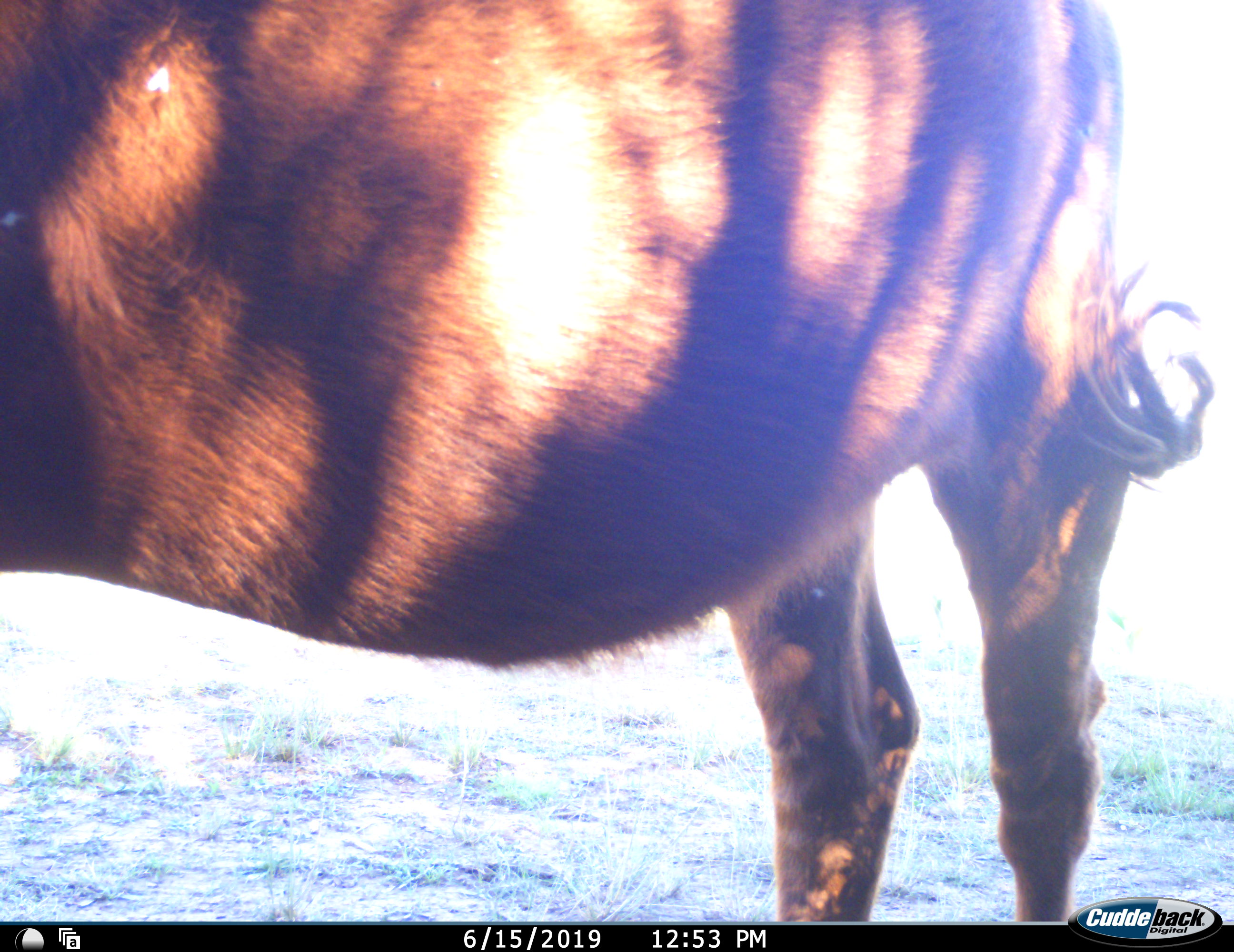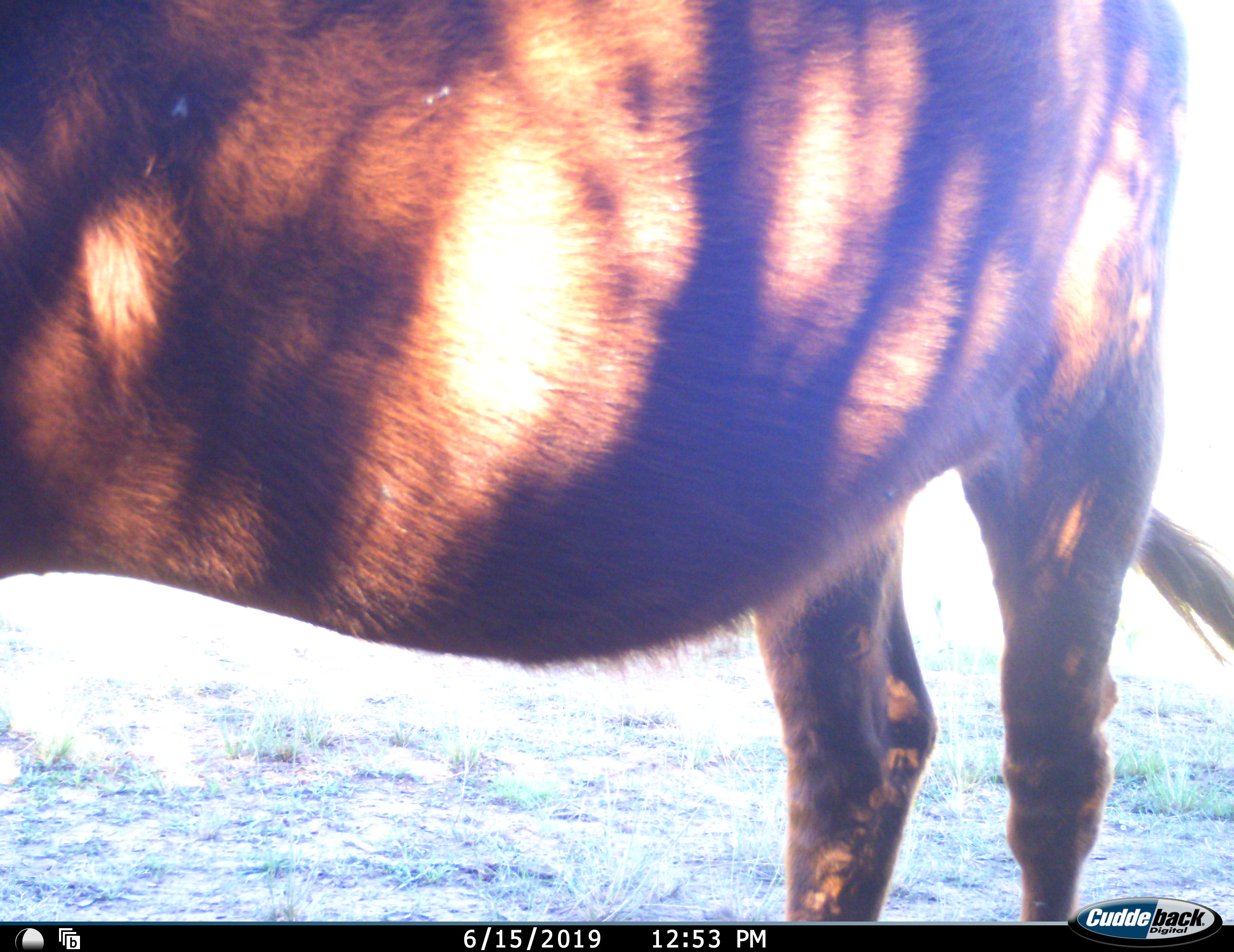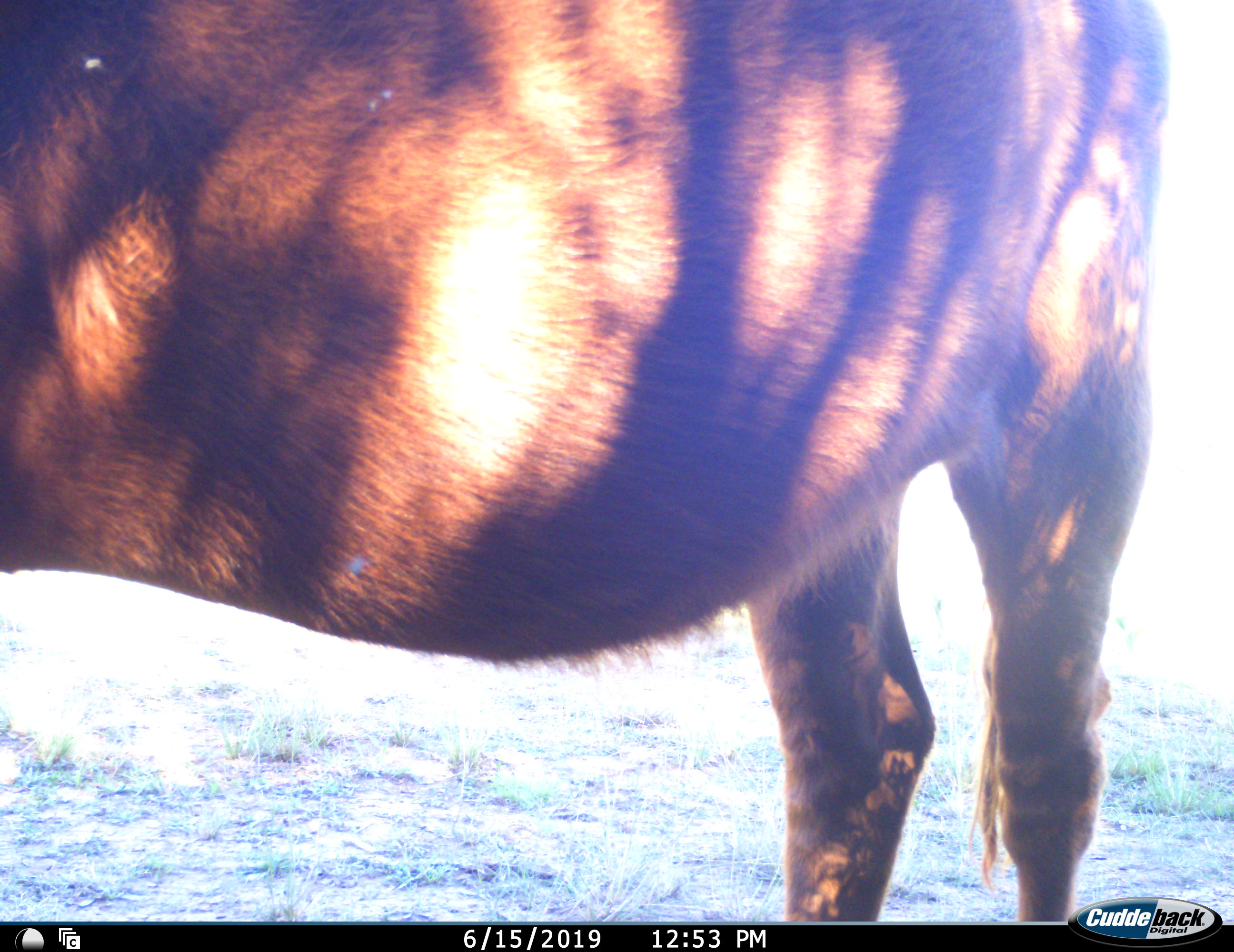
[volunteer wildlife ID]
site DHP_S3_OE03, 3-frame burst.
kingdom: Animalia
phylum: Chordata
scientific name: Vertebrata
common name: domestic animal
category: domesticanimal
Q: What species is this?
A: Domesticanimal (domestic animal) (Vertebrata).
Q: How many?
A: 1.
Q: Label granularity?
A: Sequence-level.